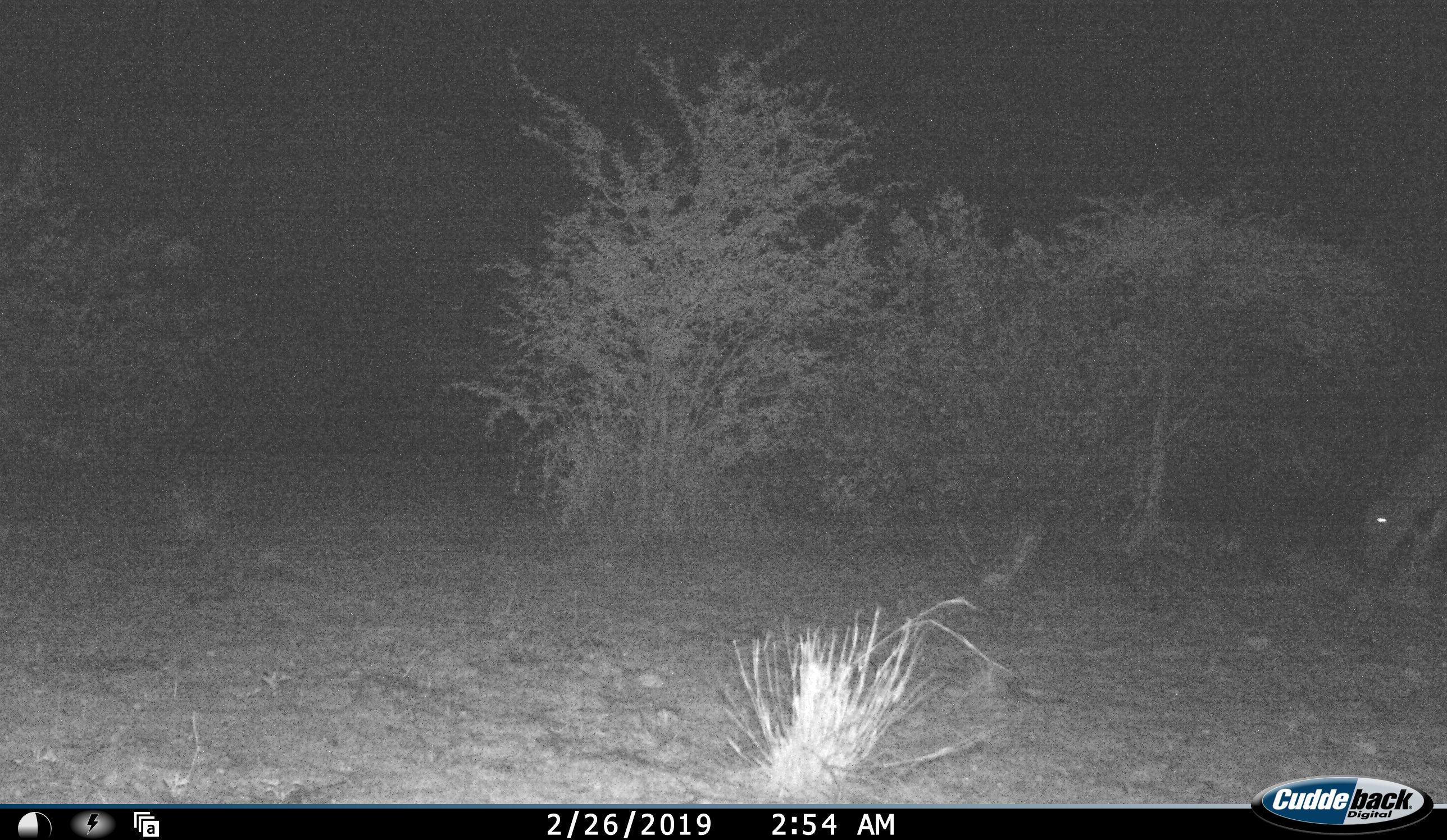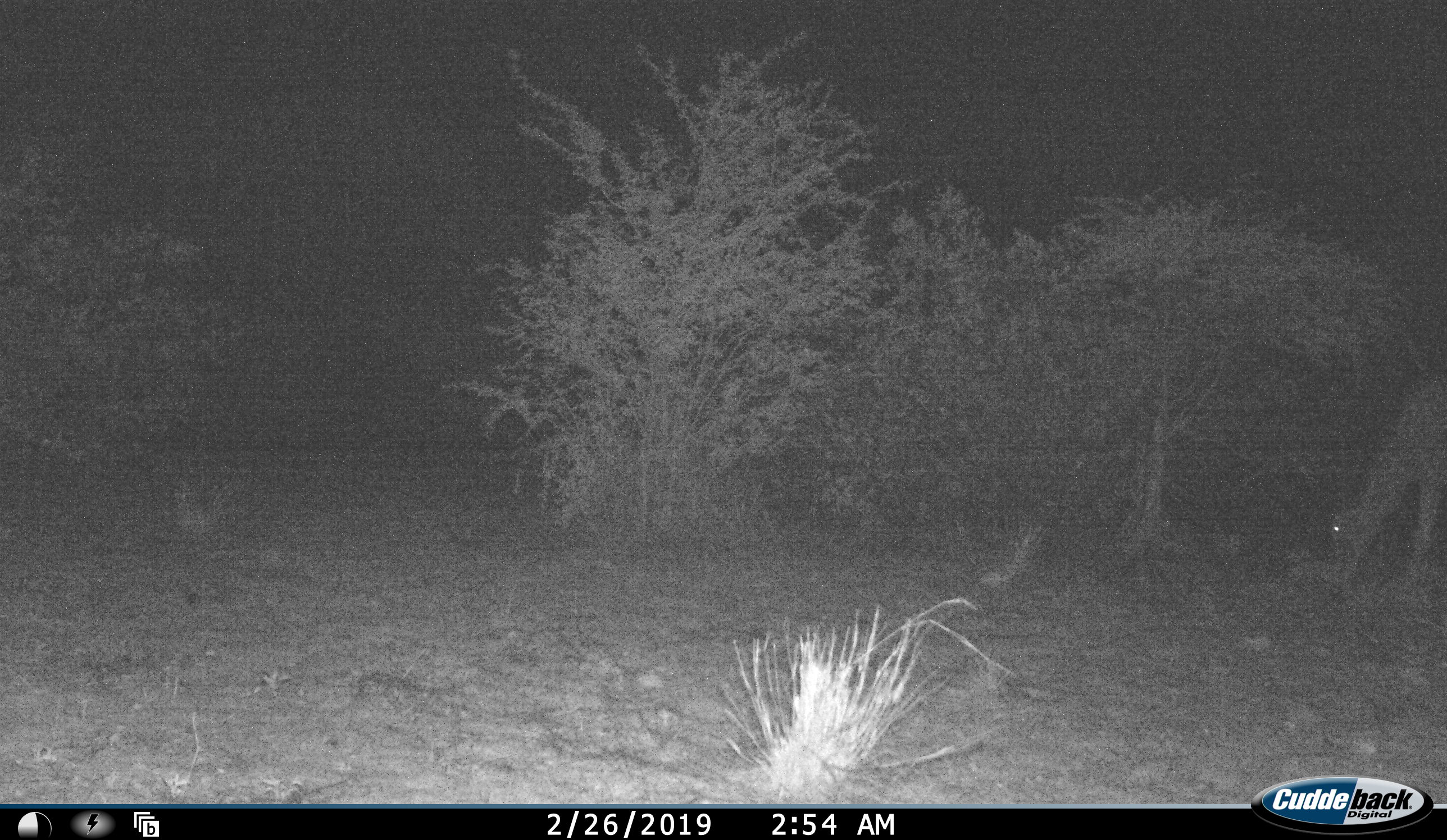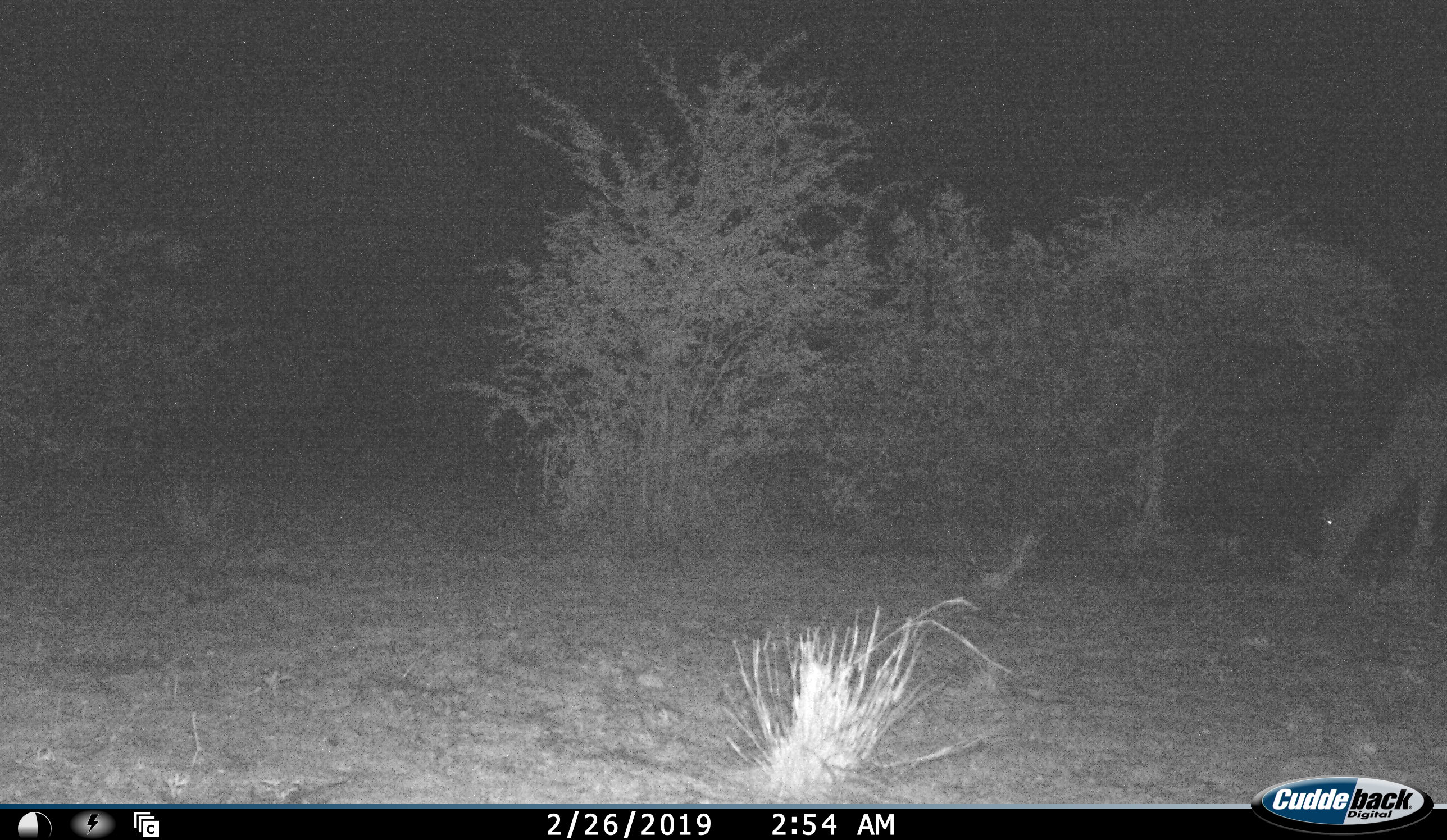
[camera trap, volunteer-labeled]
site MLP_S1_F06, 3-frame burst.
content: unidentified animal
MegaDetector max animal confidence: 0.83